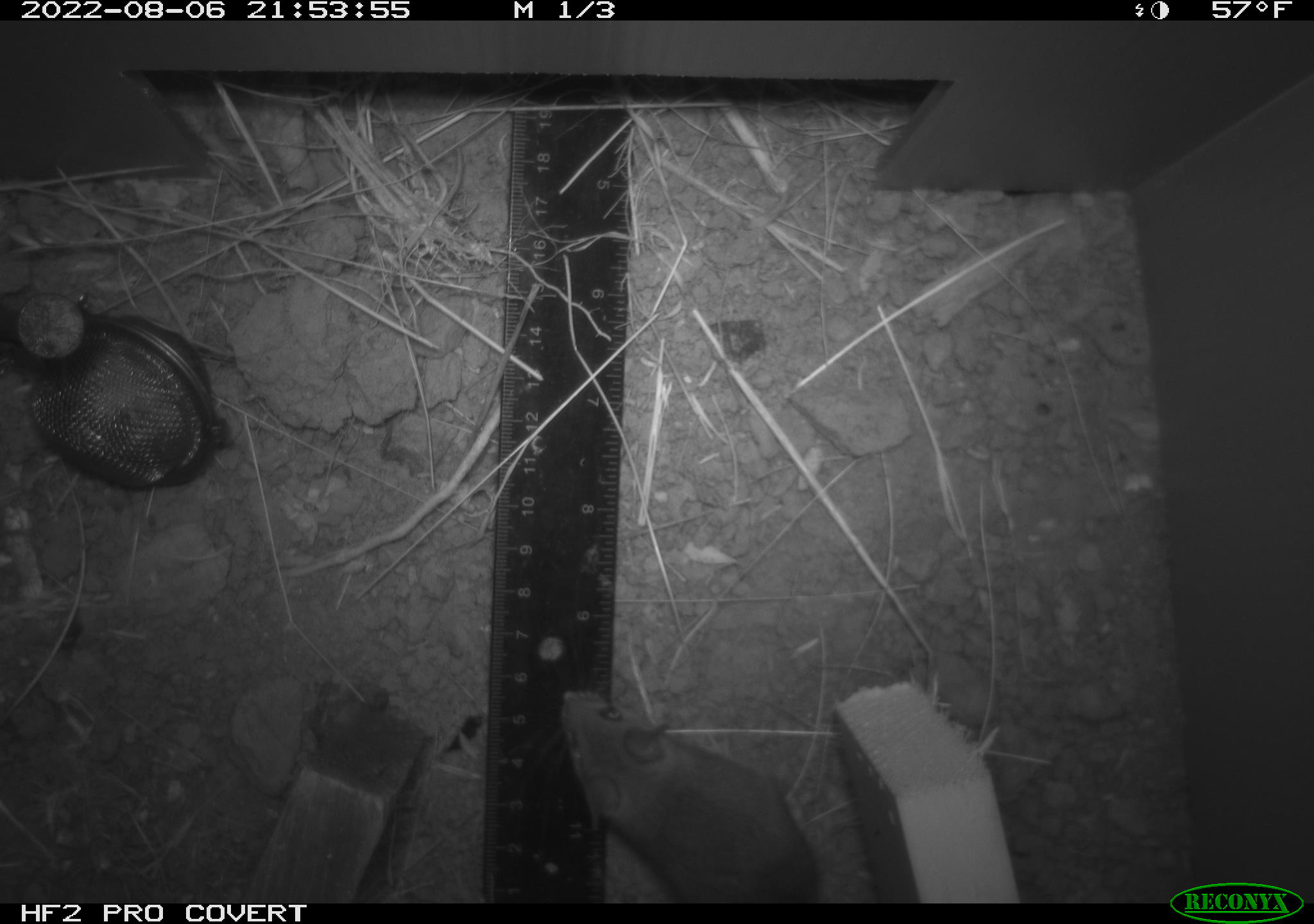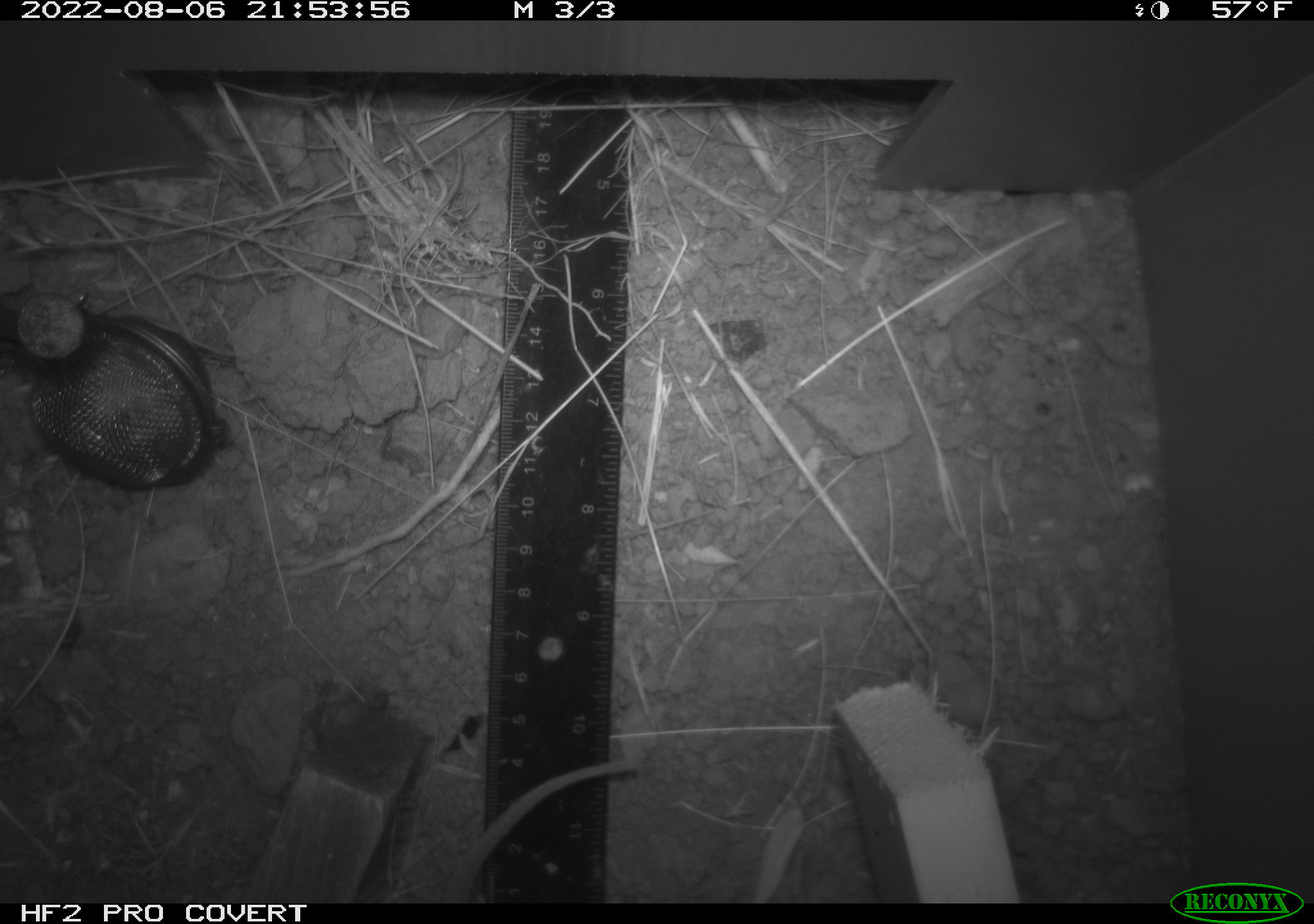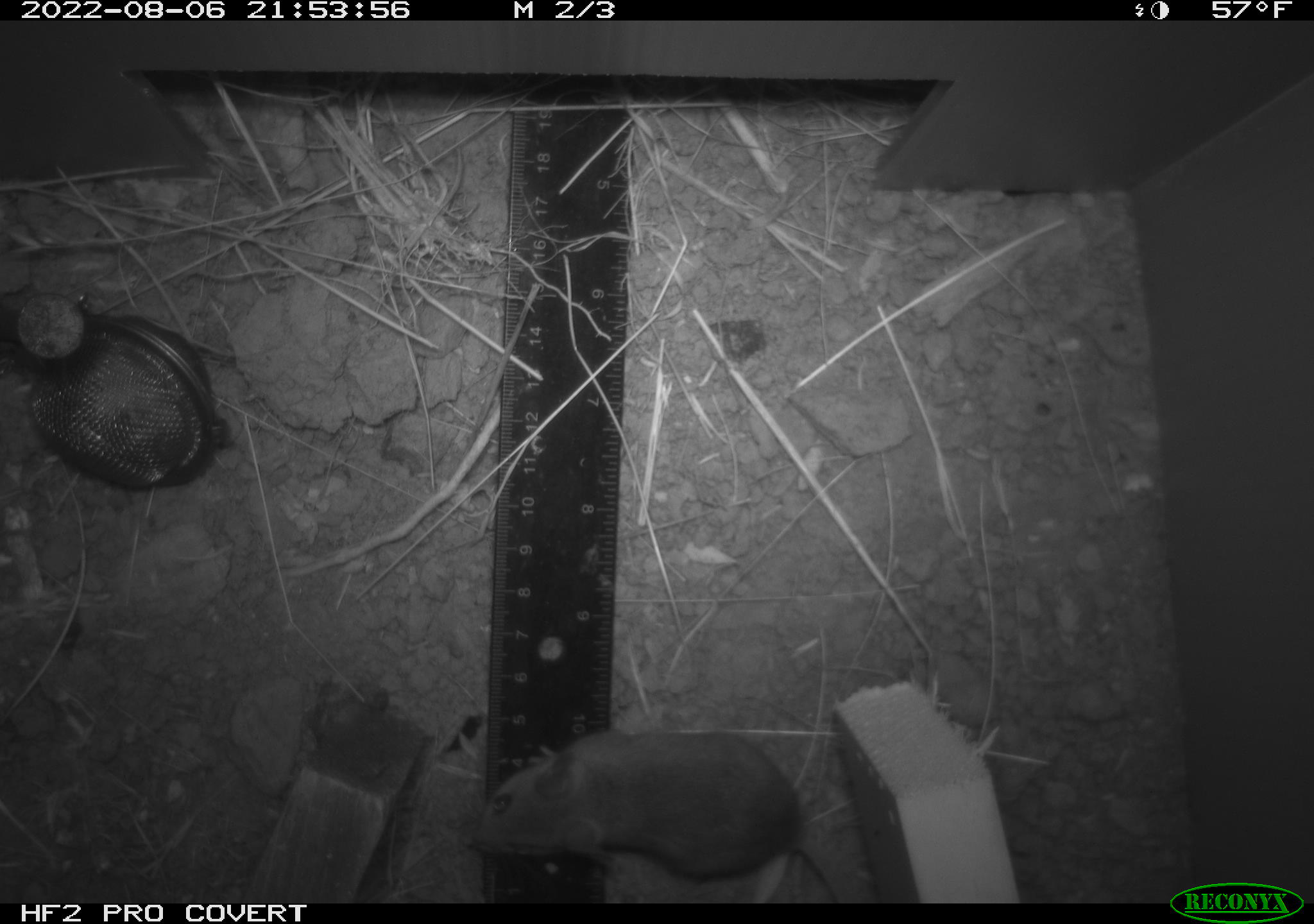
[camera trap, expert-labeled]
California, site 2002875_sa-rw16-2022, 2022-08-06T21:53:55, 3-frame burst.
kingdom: Animalia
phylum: Chordata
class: Mammalia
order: Rodentia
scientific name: Rodentia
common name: mouse species